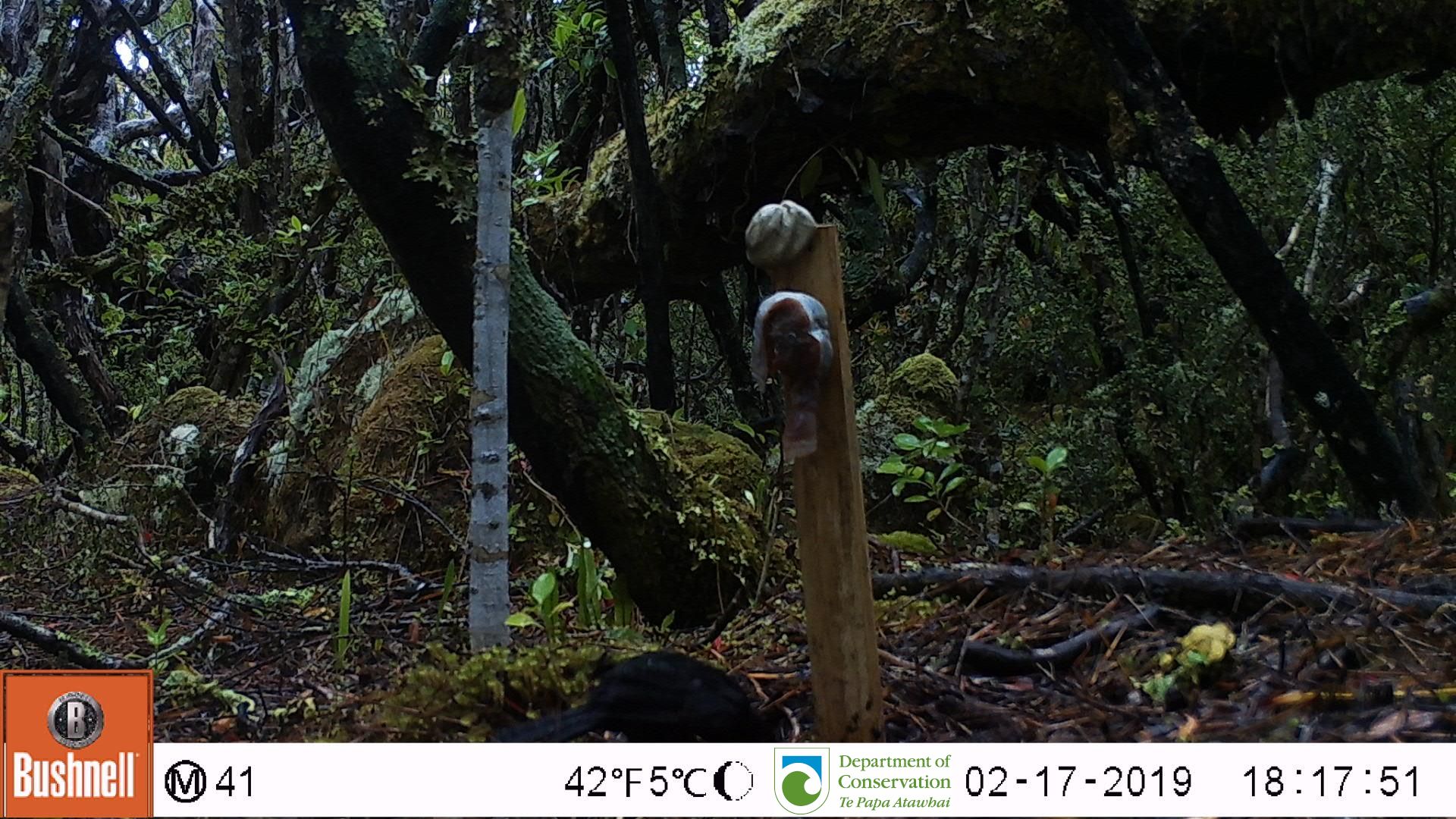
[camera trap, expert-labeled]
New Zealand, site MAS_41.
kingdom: Animalia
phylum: Chordata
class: Aves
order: Passeriformes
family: Turdidae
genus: Turdus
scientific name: Turdus merula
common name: eurasian blackbird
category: blackbird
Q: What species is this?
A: Blackbird (eurasian blackbird) (Turdus merula).